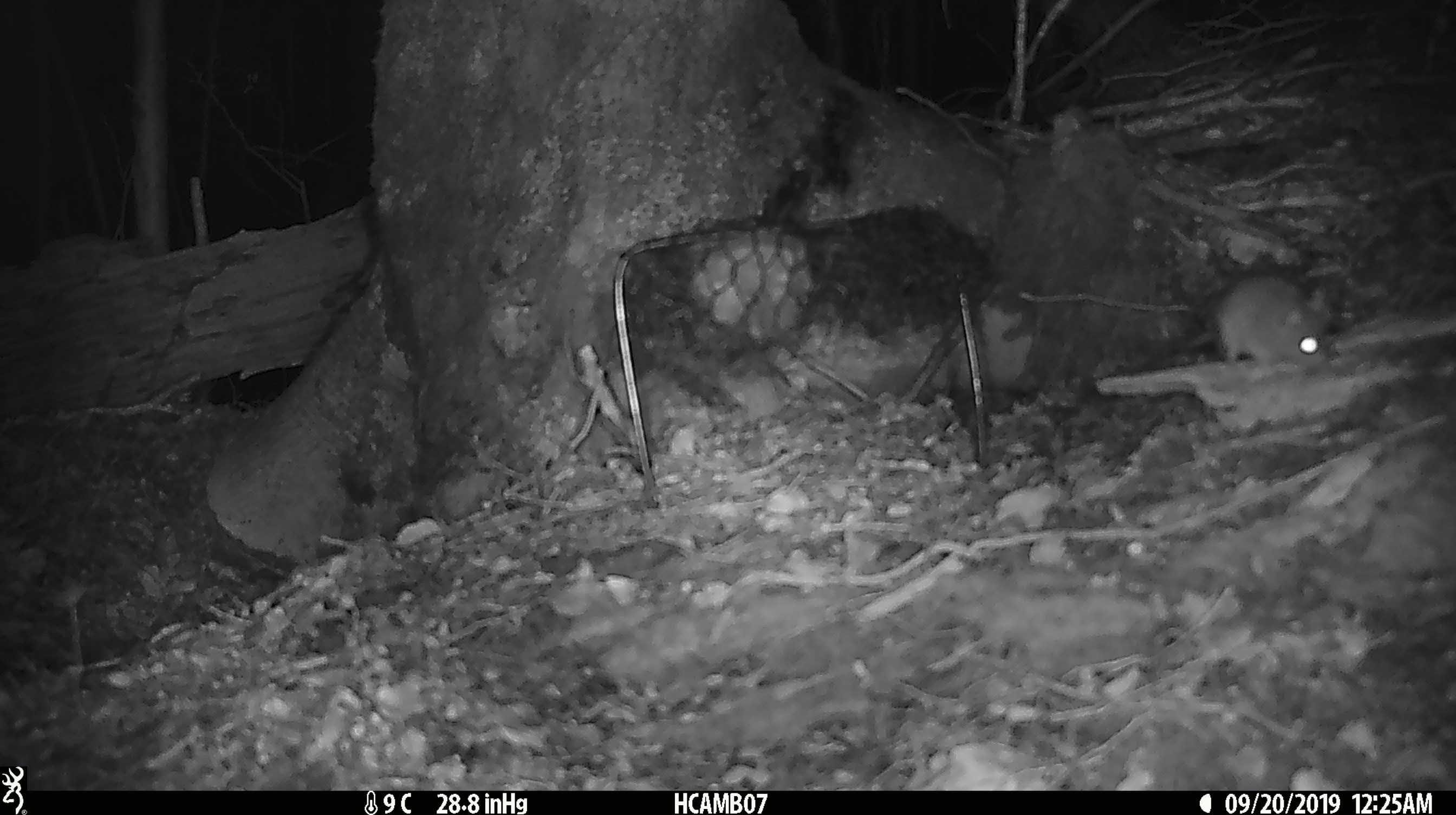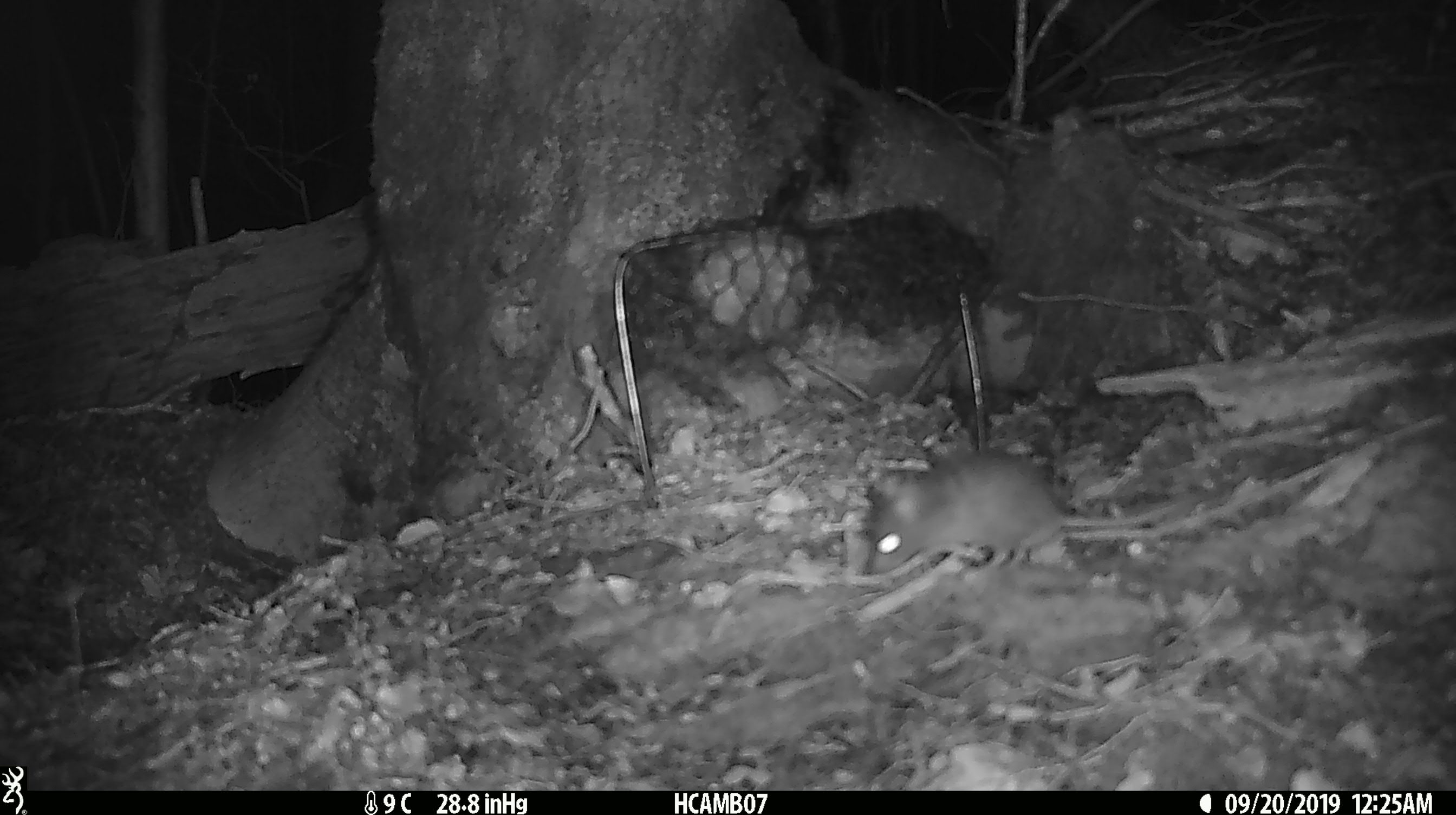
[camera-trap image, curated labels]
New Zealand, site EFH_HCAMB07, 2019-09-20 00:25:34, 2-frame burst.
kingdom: Animalia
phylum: Chordata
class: Mammalia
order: Rodentia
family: Muridae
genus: Mus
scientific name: Mus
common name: mouse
Mouse (Mus).